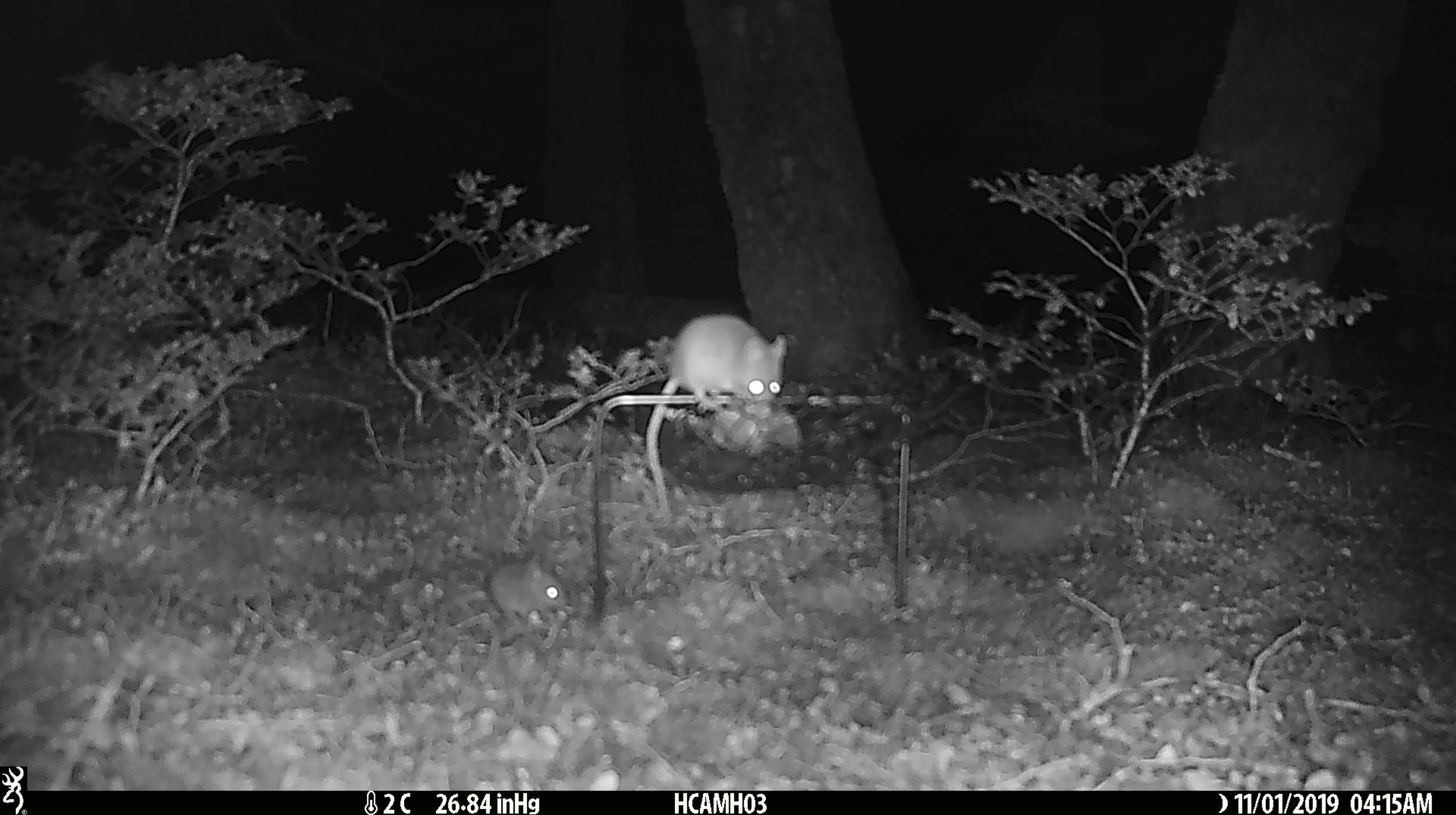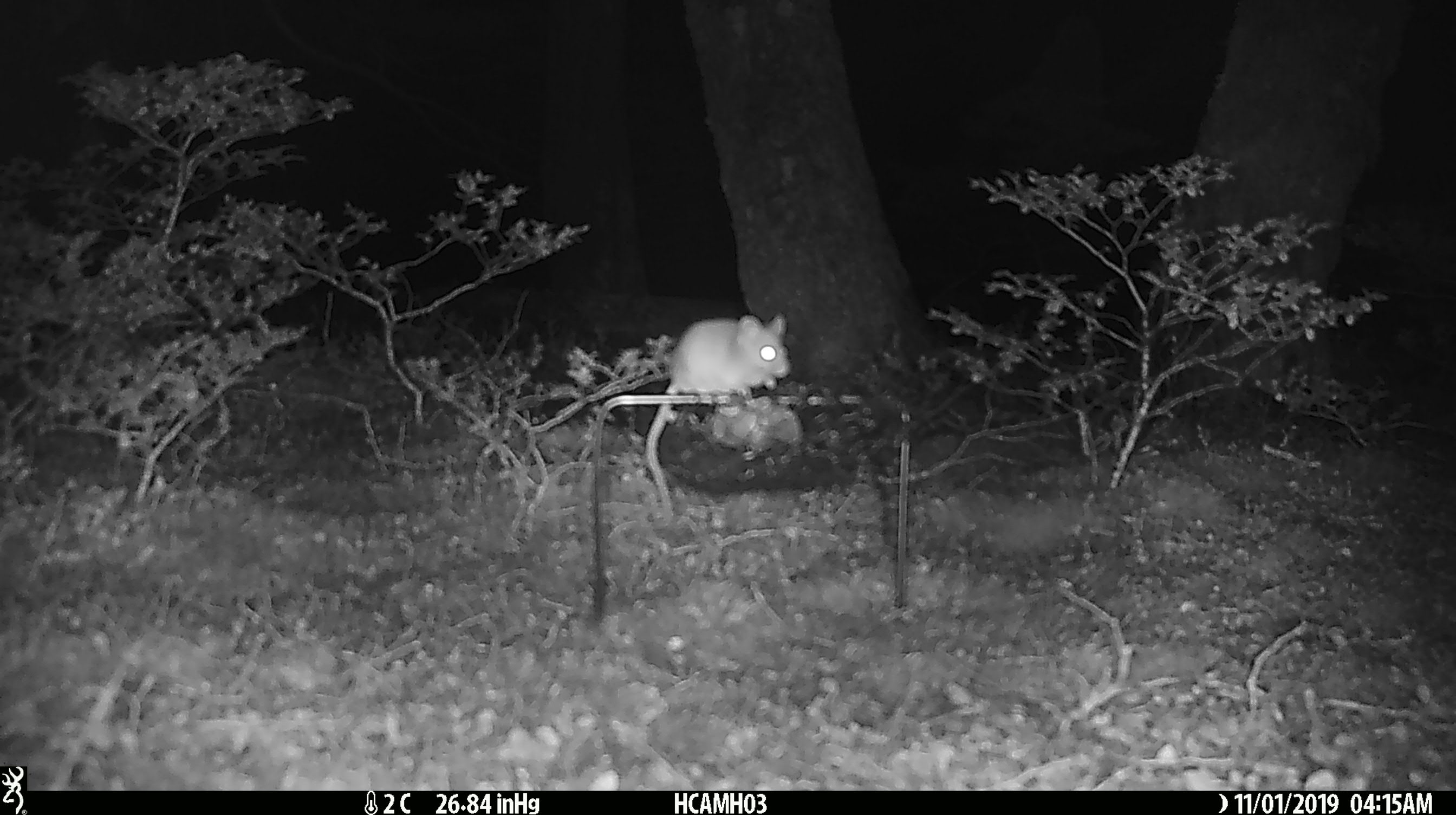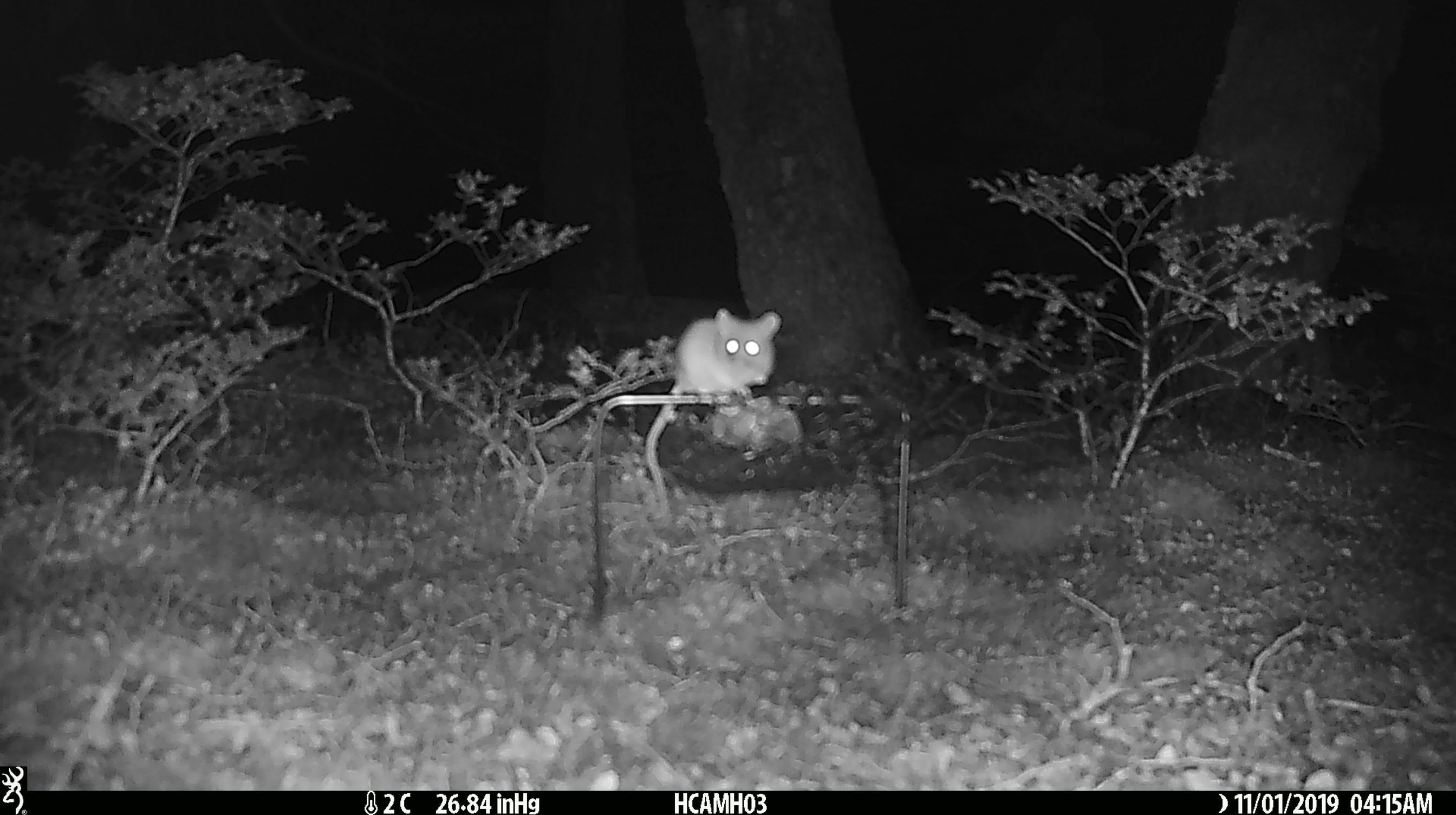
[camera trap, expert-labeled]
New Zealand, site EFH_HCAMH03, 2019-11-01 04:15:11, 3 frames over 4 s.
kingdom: Animalia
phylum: Chordata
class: Mammalia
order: Rodentia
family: Muridae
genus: Mus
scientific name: Mus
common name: mouse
Mouse (Mus).